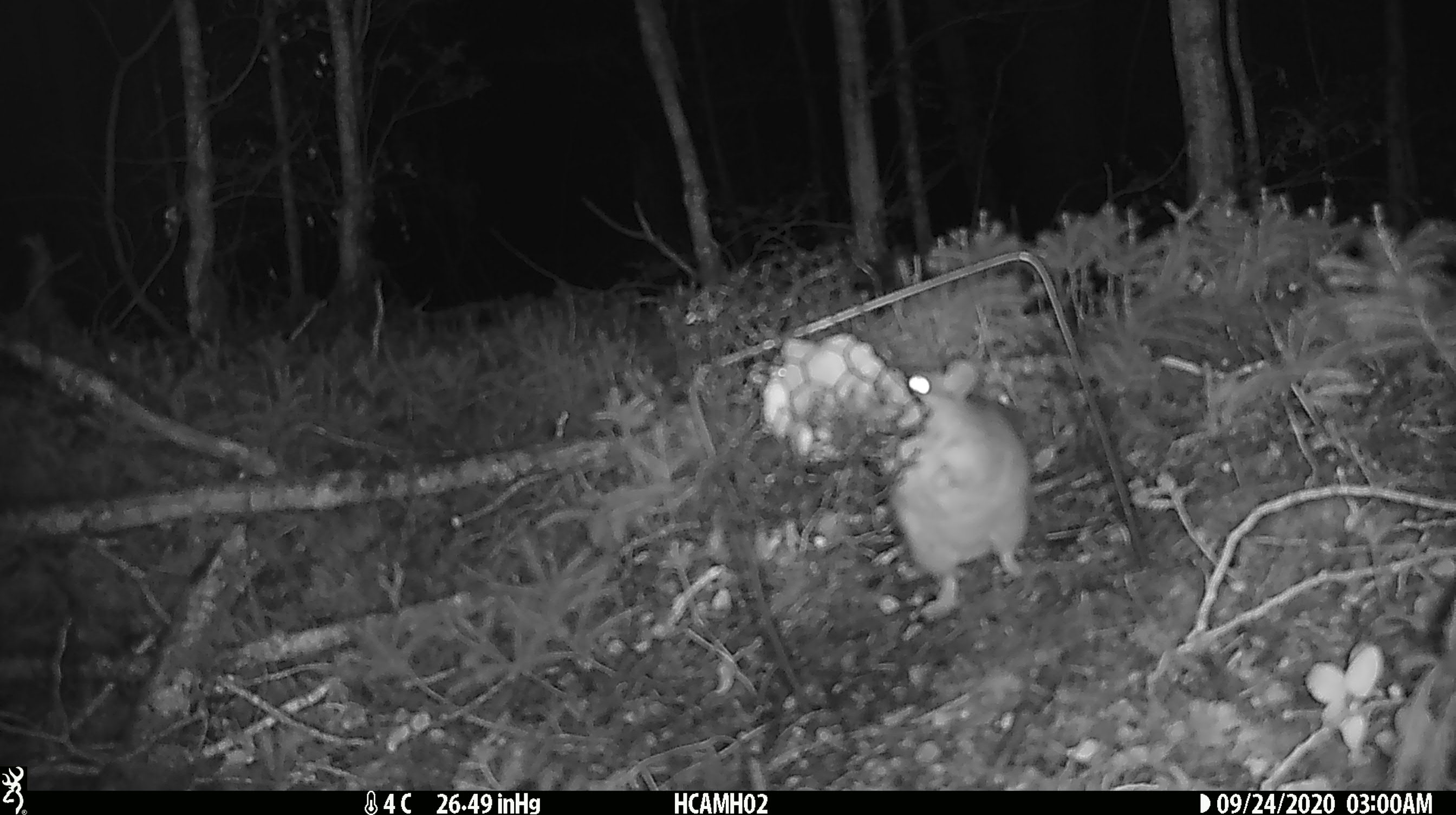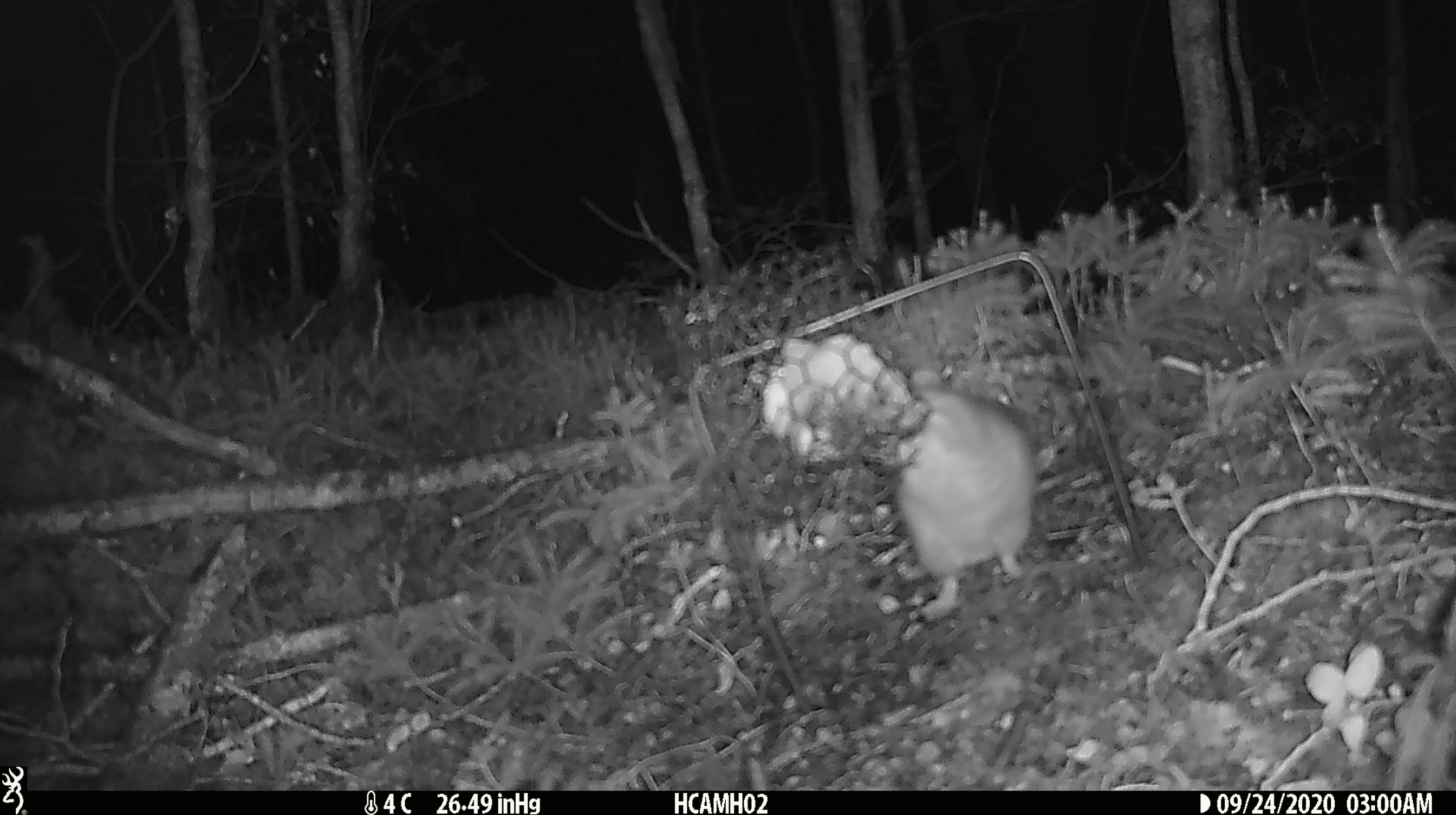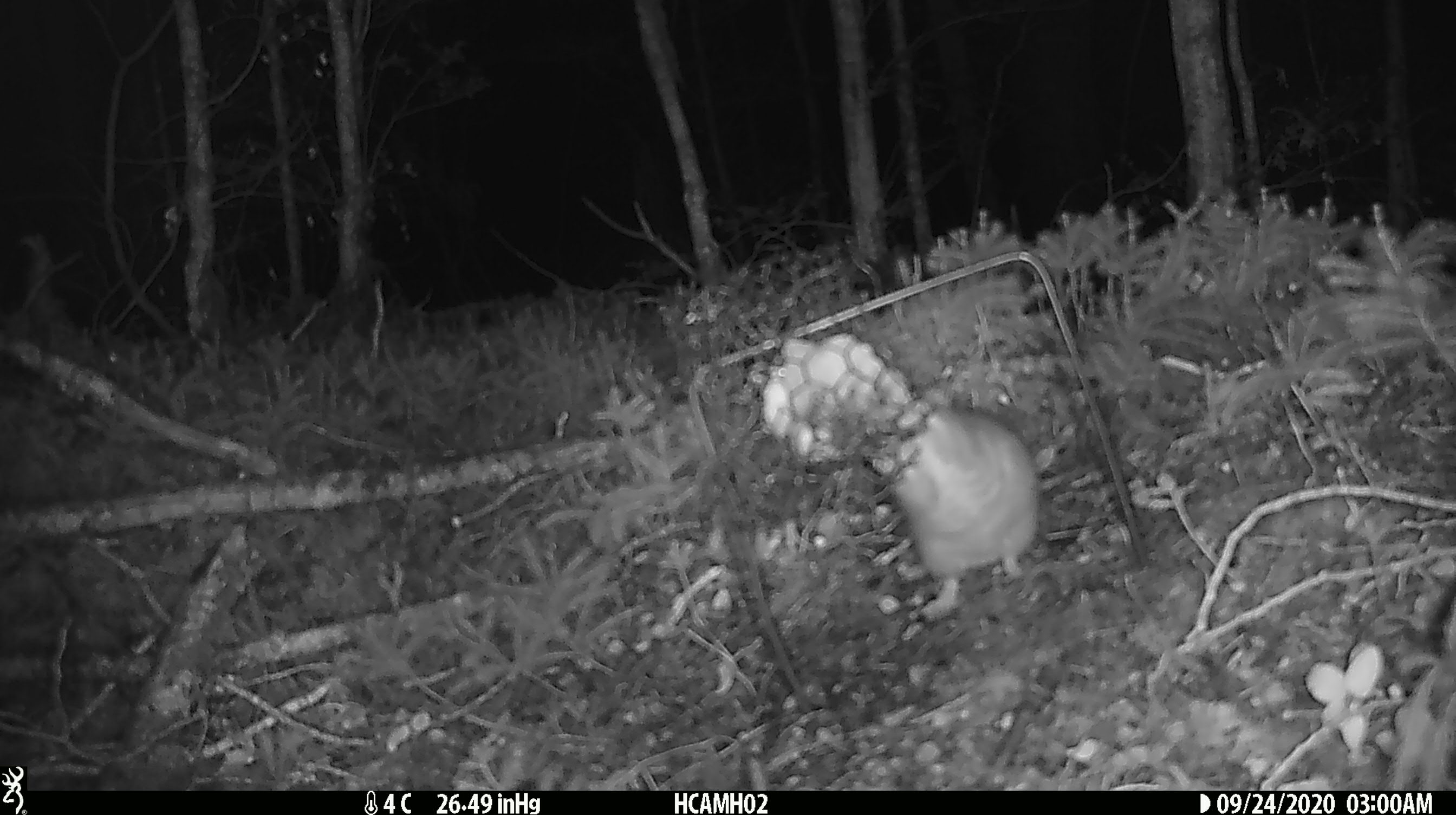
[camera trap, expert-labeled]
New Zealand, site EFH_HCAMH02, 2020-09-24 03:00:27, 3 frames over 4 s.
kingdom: Animalia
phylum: Chordata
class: Mammalia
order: Rodentia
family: Muridae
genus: Rattus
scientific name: Rattus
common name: rat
Rat (Rattus).